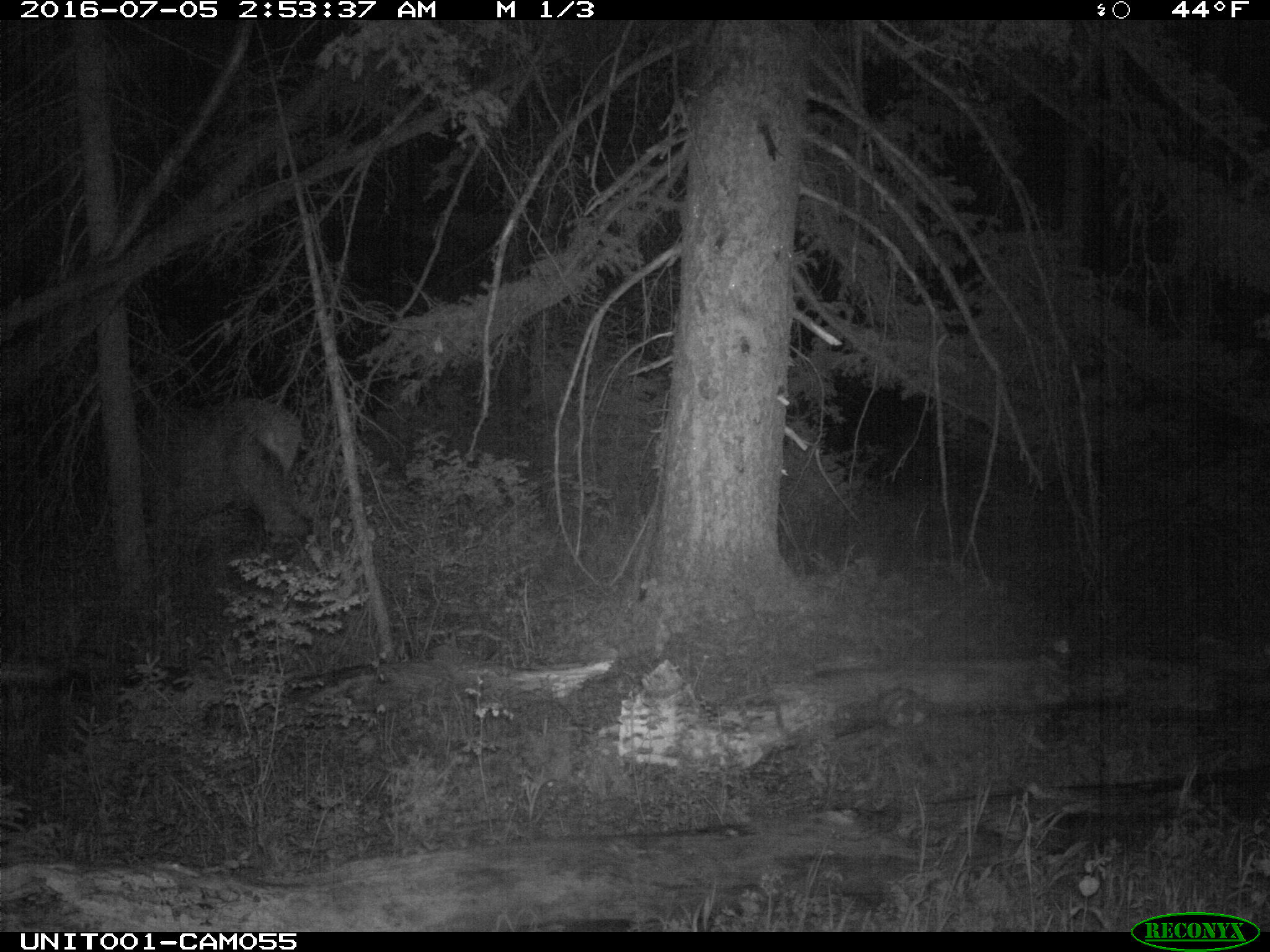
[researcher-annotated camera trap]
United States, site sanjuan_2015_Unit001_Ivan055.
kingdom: Animalia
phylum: Chordata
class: Mammalia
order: Artiodactyla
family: Cervidae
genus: Cervus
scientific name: Cervus elaphus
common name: red deer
Cervus elaphus (red deer).